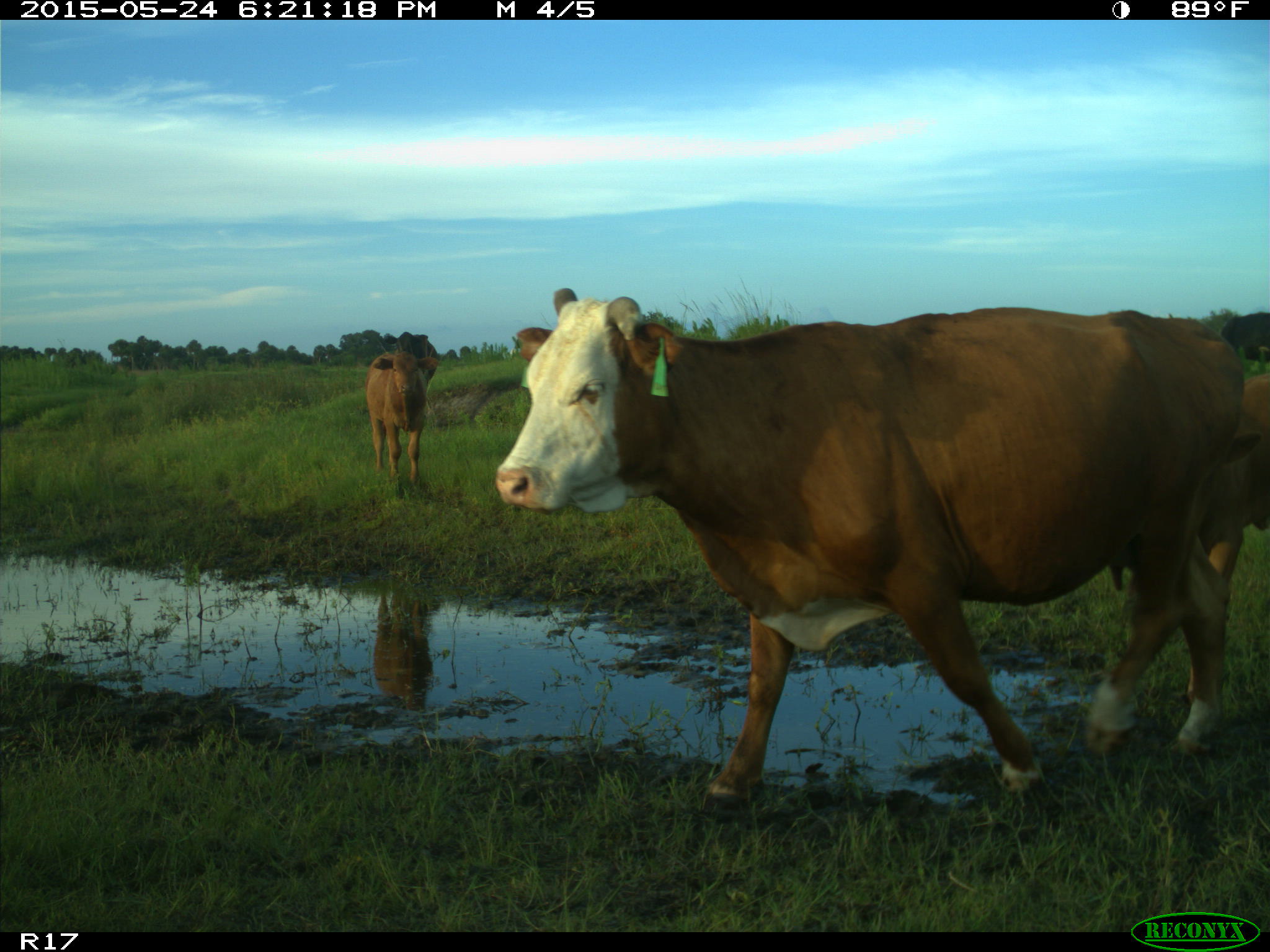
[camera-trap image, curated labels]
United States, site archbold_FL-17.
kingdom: Animalia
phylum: Chordata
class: Mammalia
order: Artiodactyla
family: Bovidae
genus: Bos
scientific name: Bos taurus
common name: domestic cow